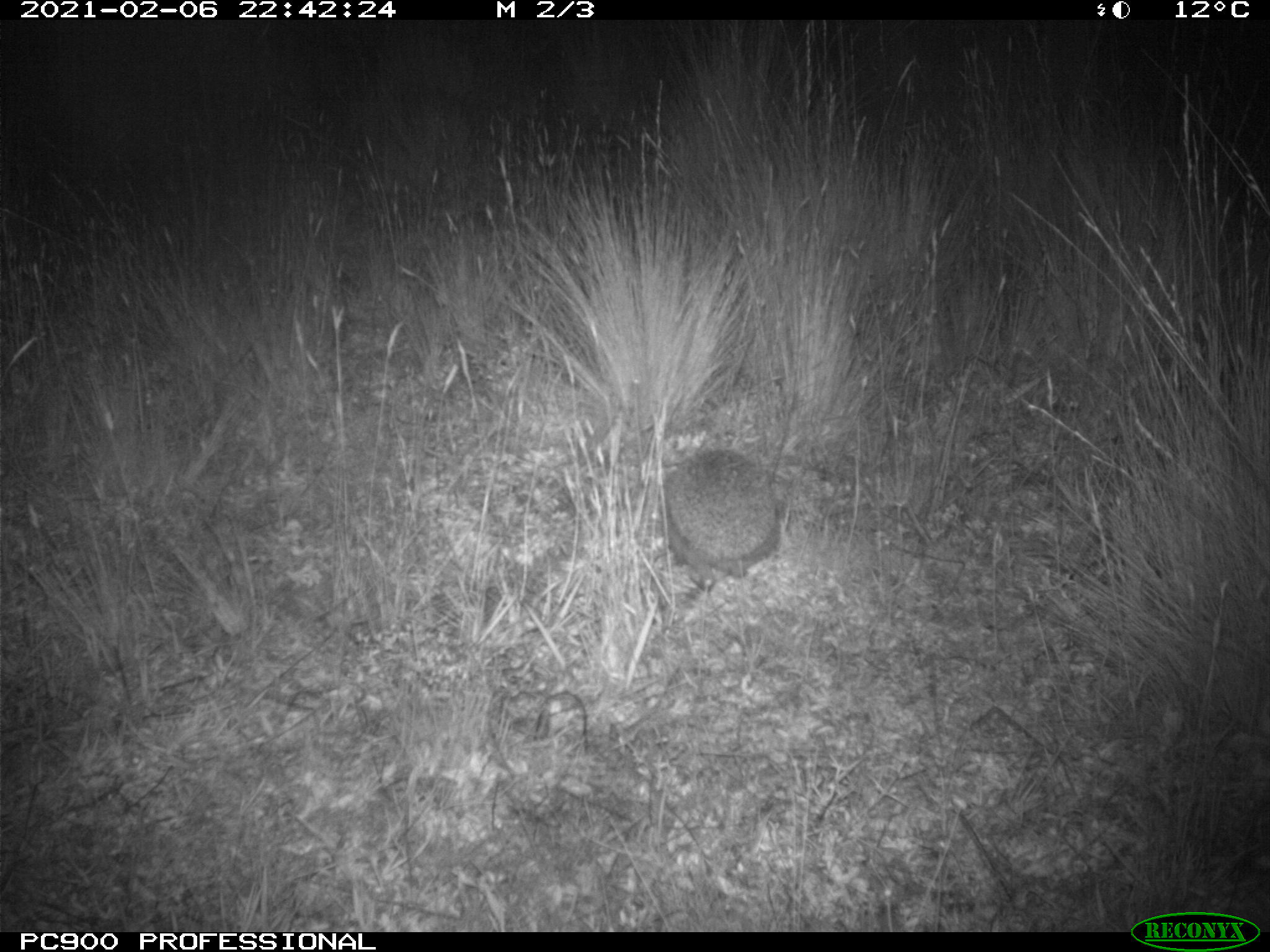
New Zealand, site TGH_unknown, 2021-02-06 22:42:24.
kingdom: Animalia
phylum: Chordata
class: Mammalia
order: Eulipotyphla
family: Erinaceidae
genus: Erinaceus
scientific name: Erinaceus europaeus europaeus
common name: european hedgehog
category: hedgehog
Hedgehog (european hedgehog) (Erinaceus europaeus europaeus).